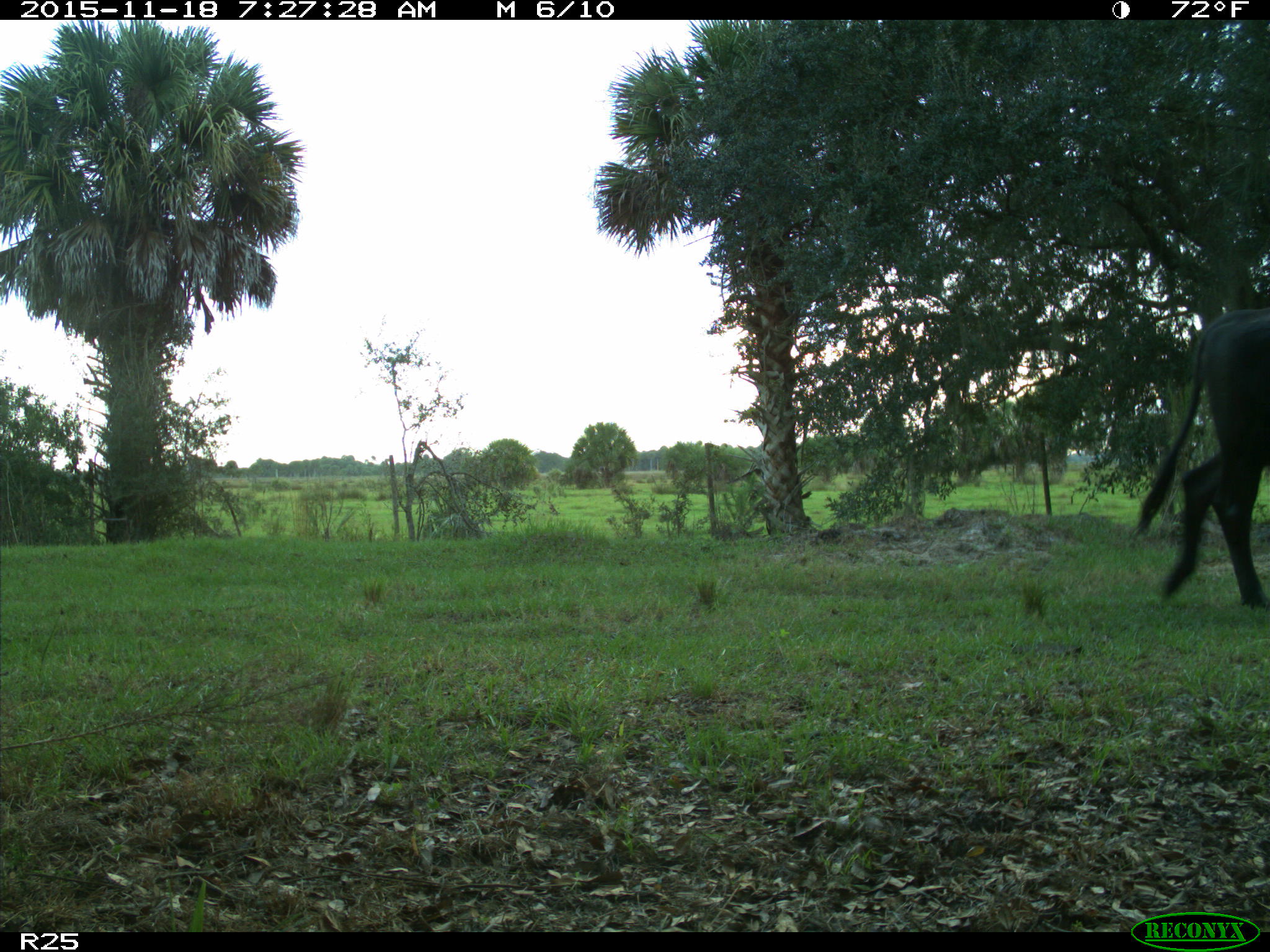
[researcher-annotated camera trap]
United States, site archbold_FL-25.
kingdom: Animalia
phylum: Chordata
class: Mammalia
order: Artiodactyla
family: Bovidae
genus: Bos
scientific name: Bos taurus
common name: domestic cow